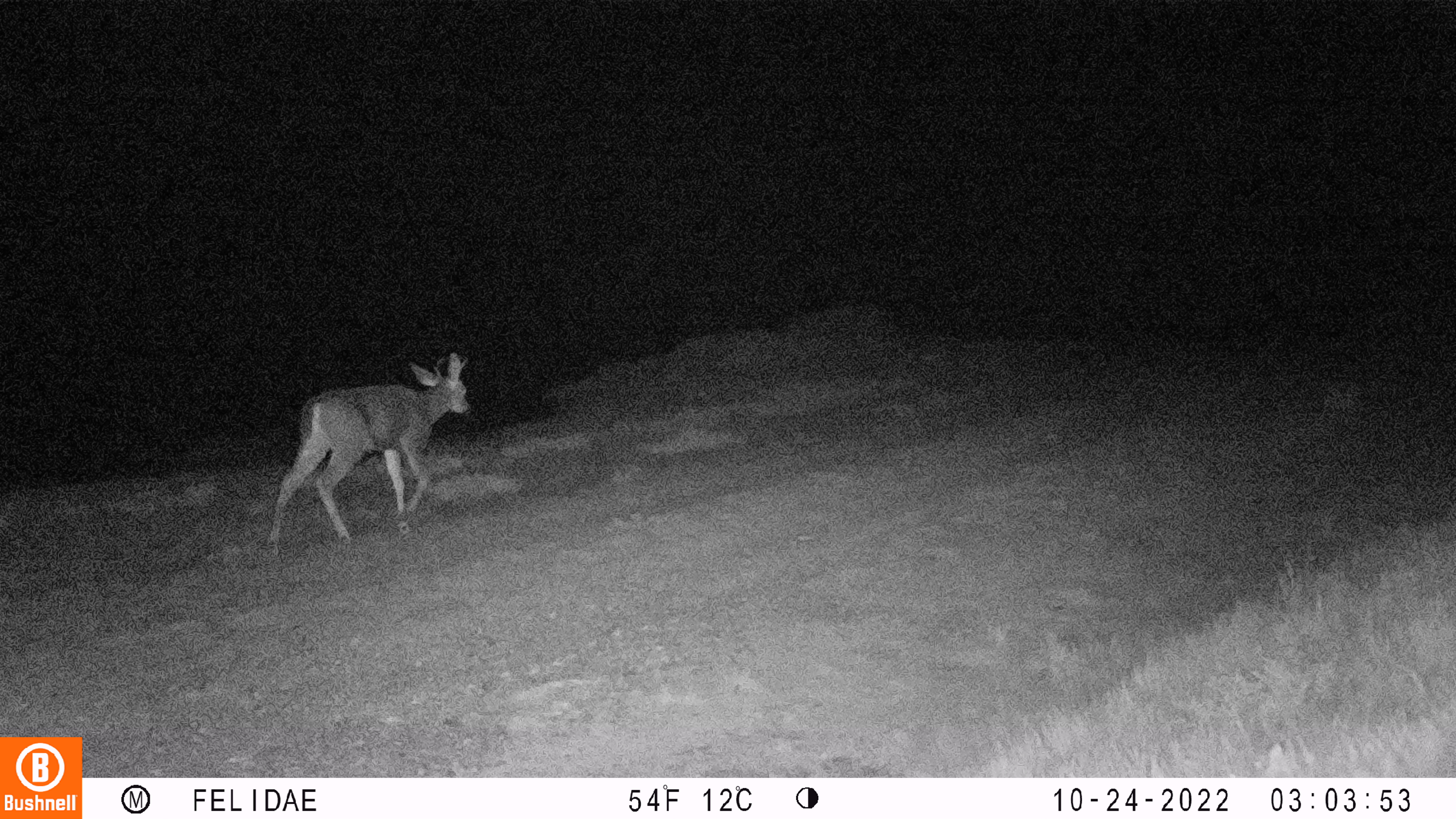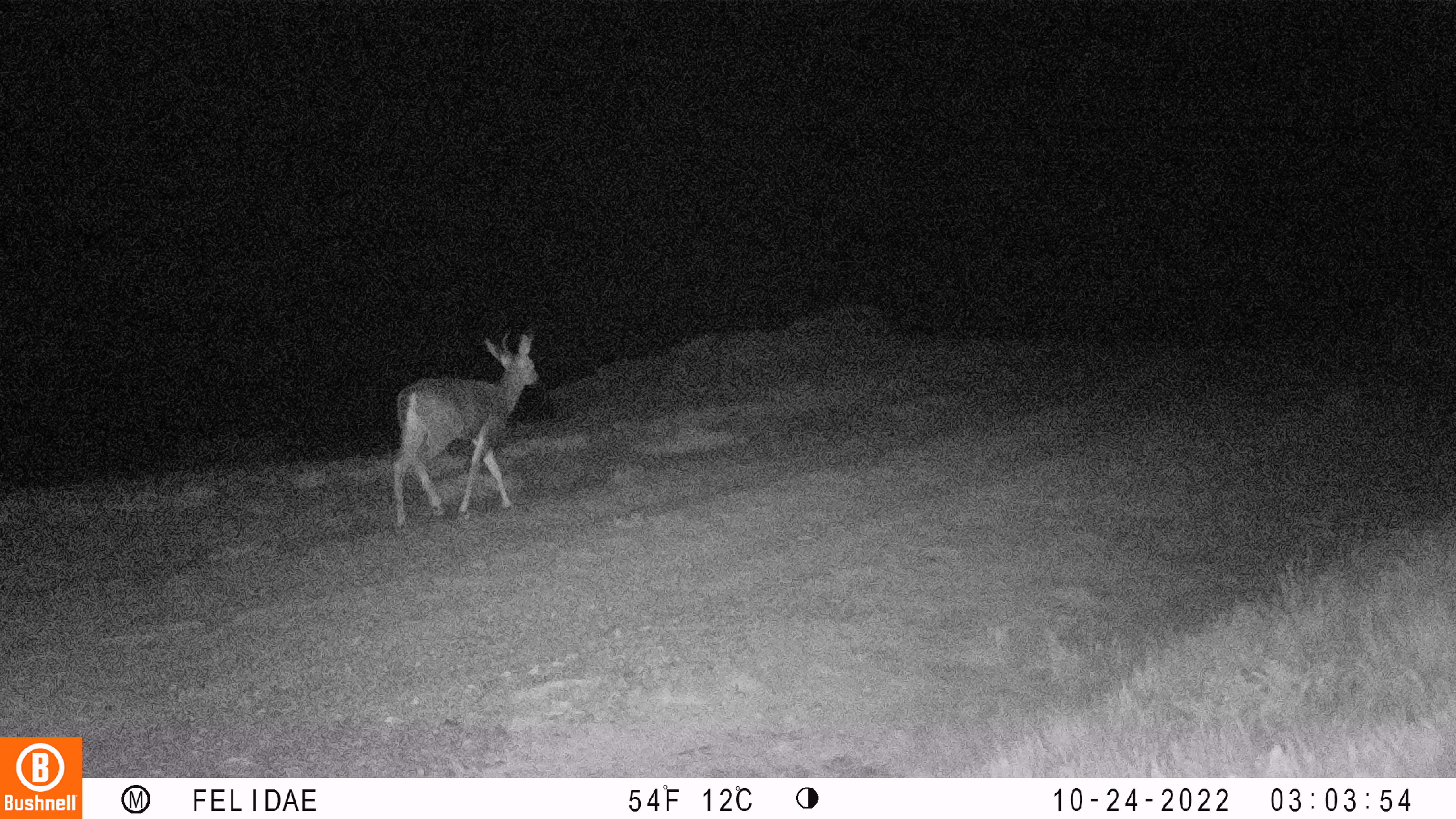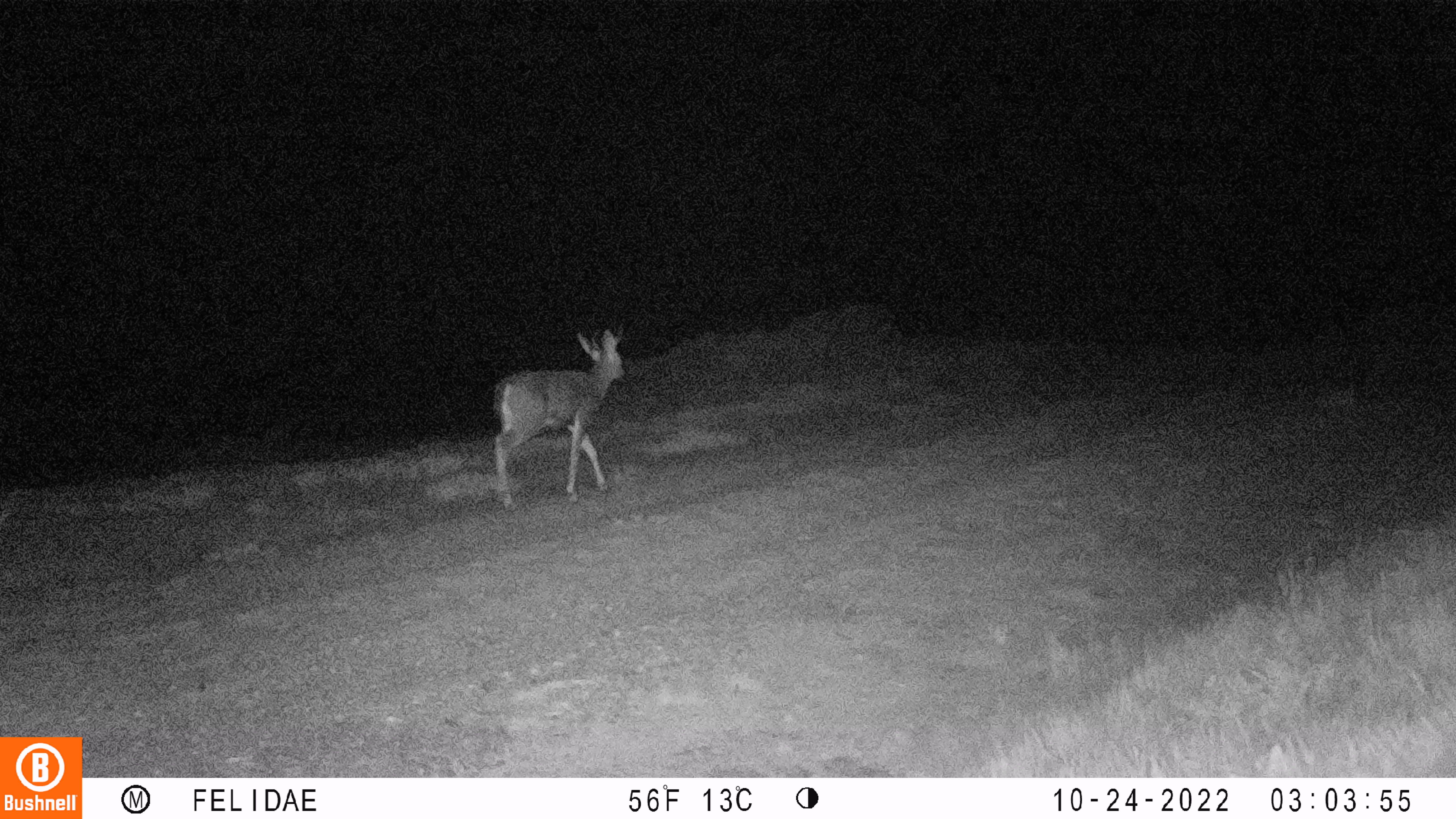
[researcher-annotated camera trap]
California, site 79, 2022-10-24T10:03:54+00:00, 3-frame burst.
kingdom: Animalia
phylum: Chordata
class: Mammalia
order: Artiodactyla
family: Cervidae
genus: Odocoileus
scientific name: Odocoileus hemionus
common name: mule deer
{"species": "mule deer (Odocoileus hemionus)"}